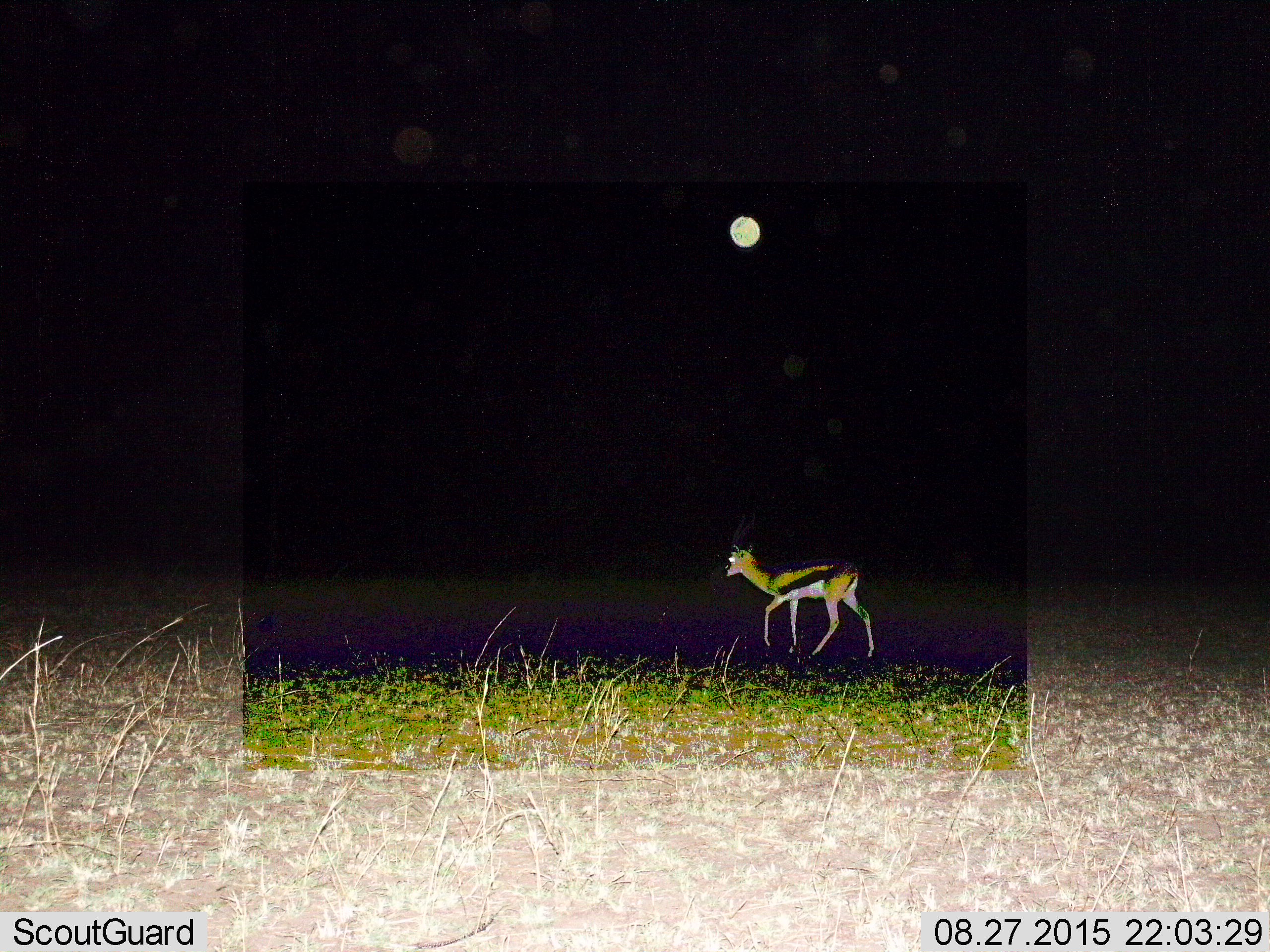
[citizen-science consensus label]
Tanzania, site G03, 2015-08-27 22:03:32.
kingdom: Animalia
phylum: Chordata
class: Mammalia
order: Artiodactyla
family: Bovidae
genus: Eudorcas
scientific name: Eudorcas thomsonii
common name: thomson's gazelle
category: gazellethomsons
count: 1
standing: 13%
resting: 0%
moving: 87%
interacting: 0%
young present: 7%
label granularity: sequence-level